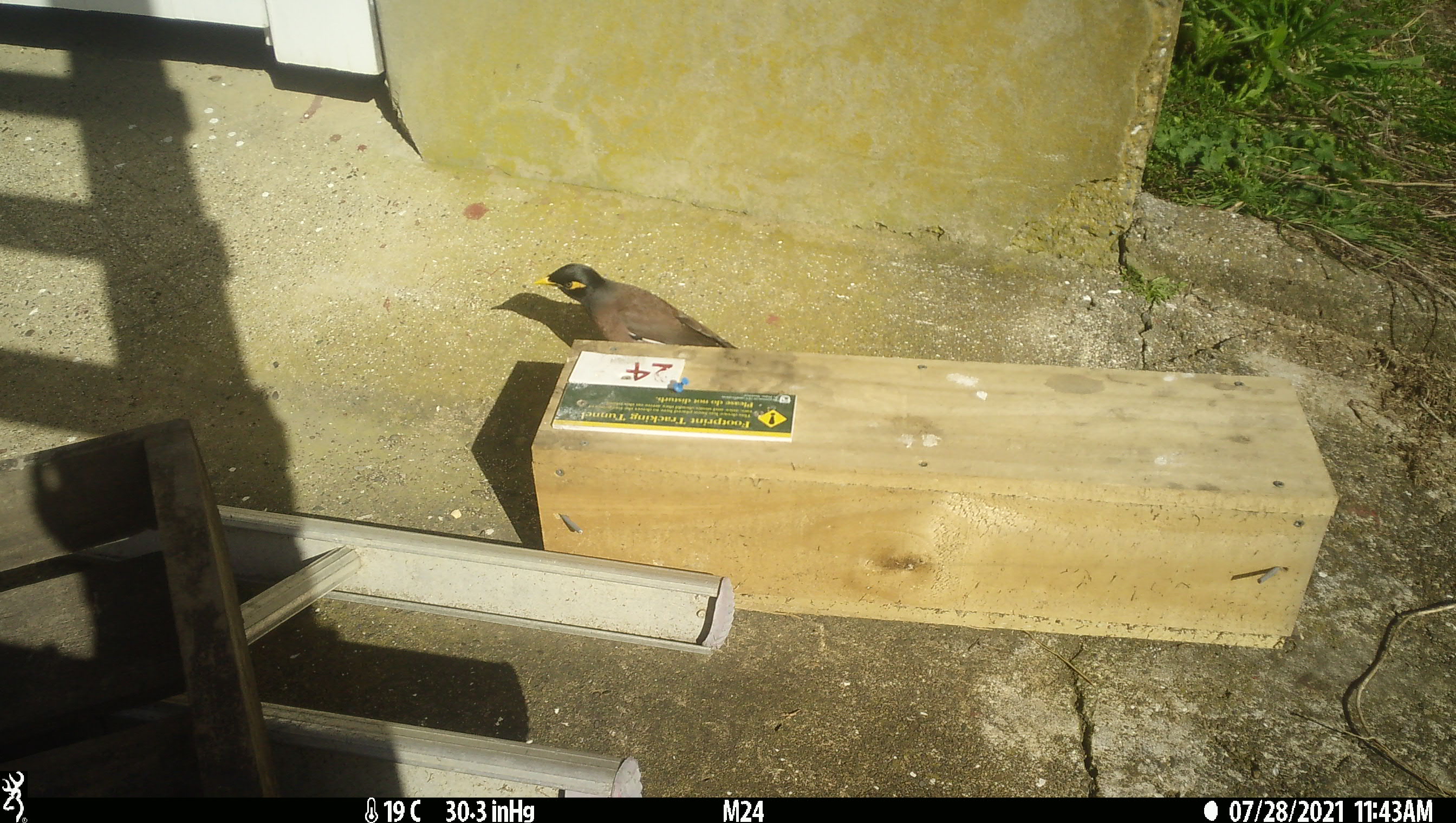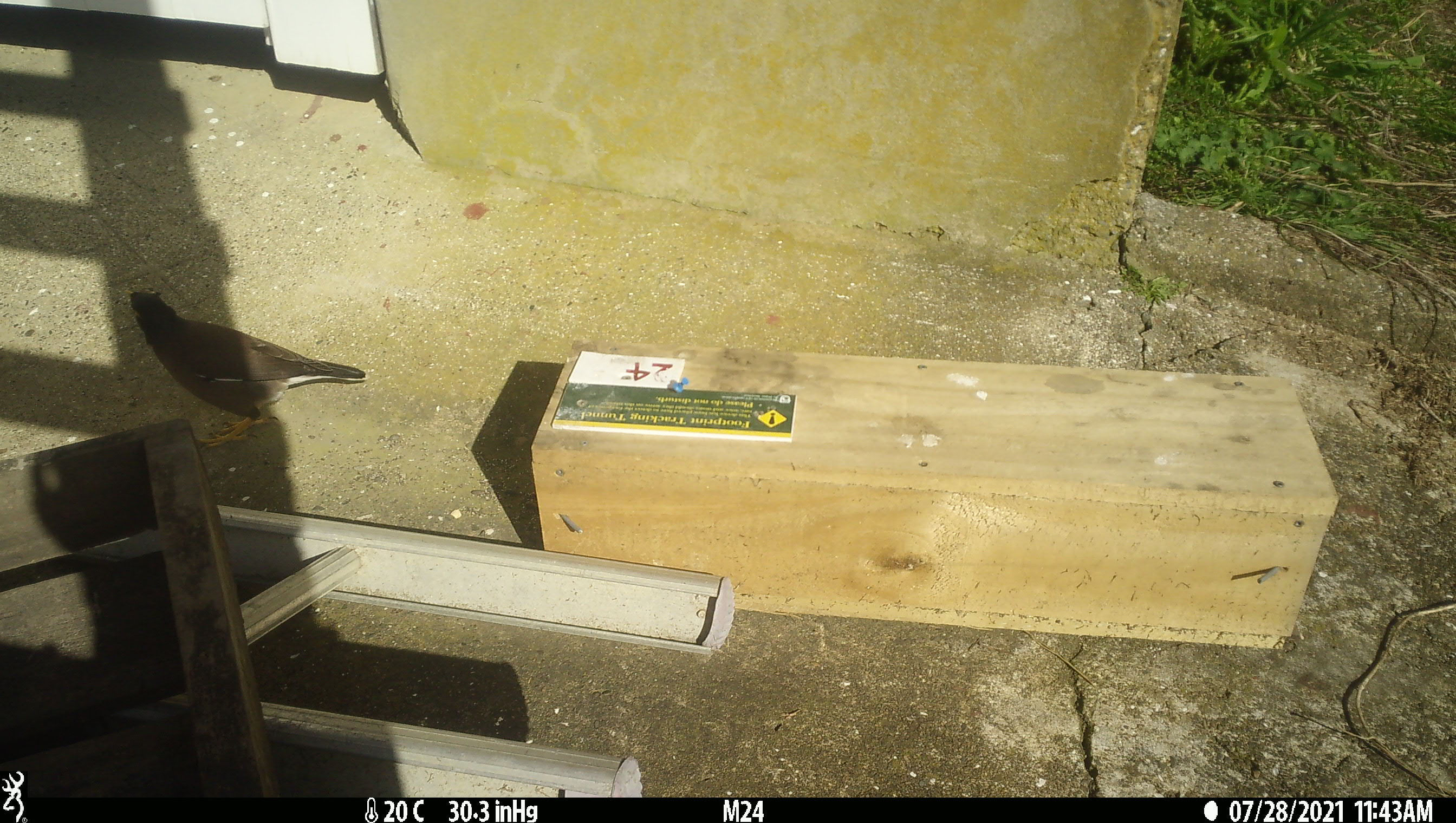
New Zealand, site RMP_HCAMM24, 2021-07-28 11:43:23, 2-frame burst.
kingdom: Animalia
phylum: Chordata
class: Aves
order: Passeriformes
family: Sturnidae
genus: Acridotheres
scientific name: Acridotheres tristis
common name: common myna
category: myna